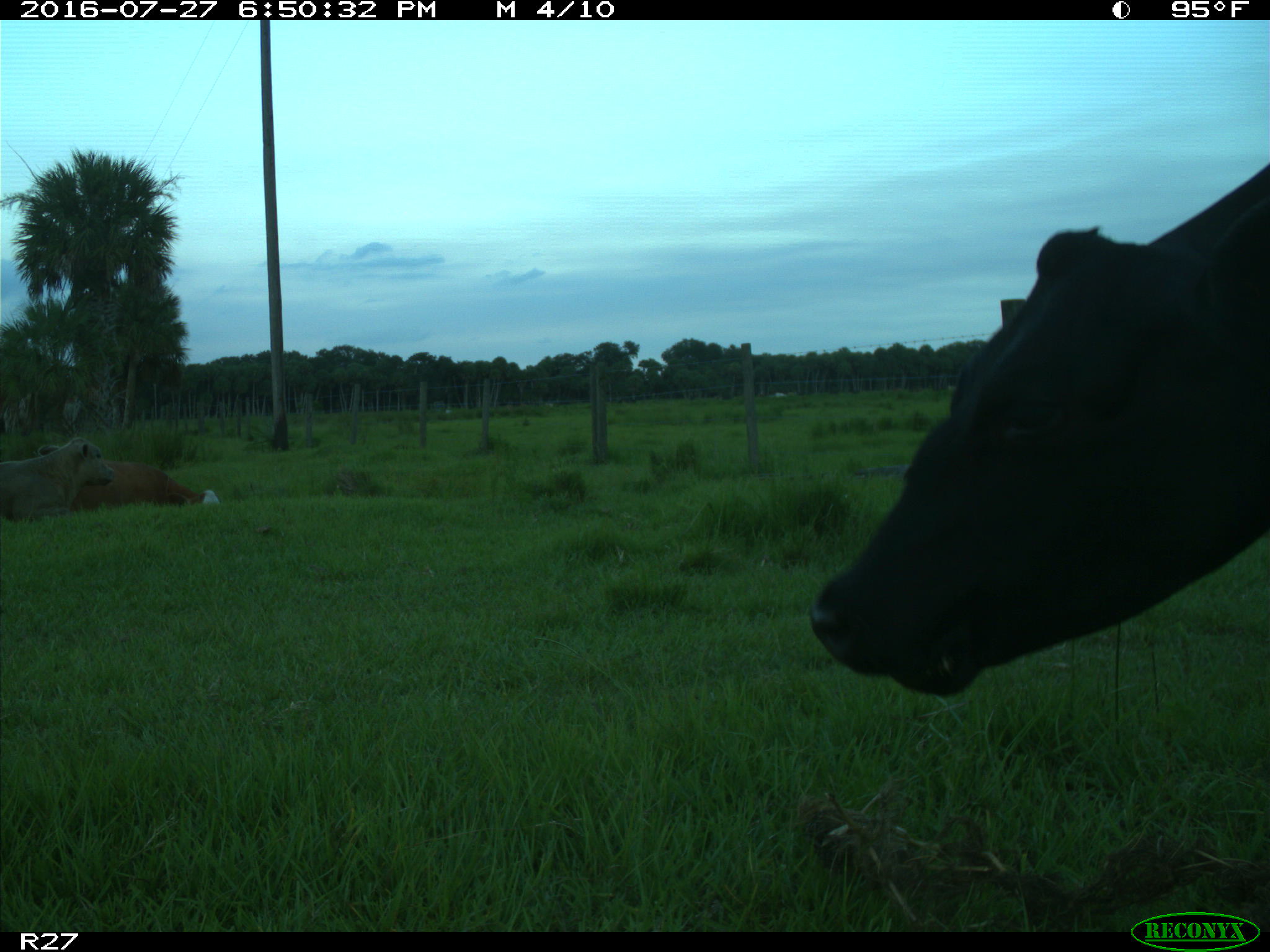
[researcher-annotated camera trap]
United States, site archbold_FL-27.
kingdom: Animalia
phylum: Chordata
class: Mammalia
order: Artiodactyla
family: Bovidae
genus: Bos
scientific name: Bos taurus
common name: domestic cow